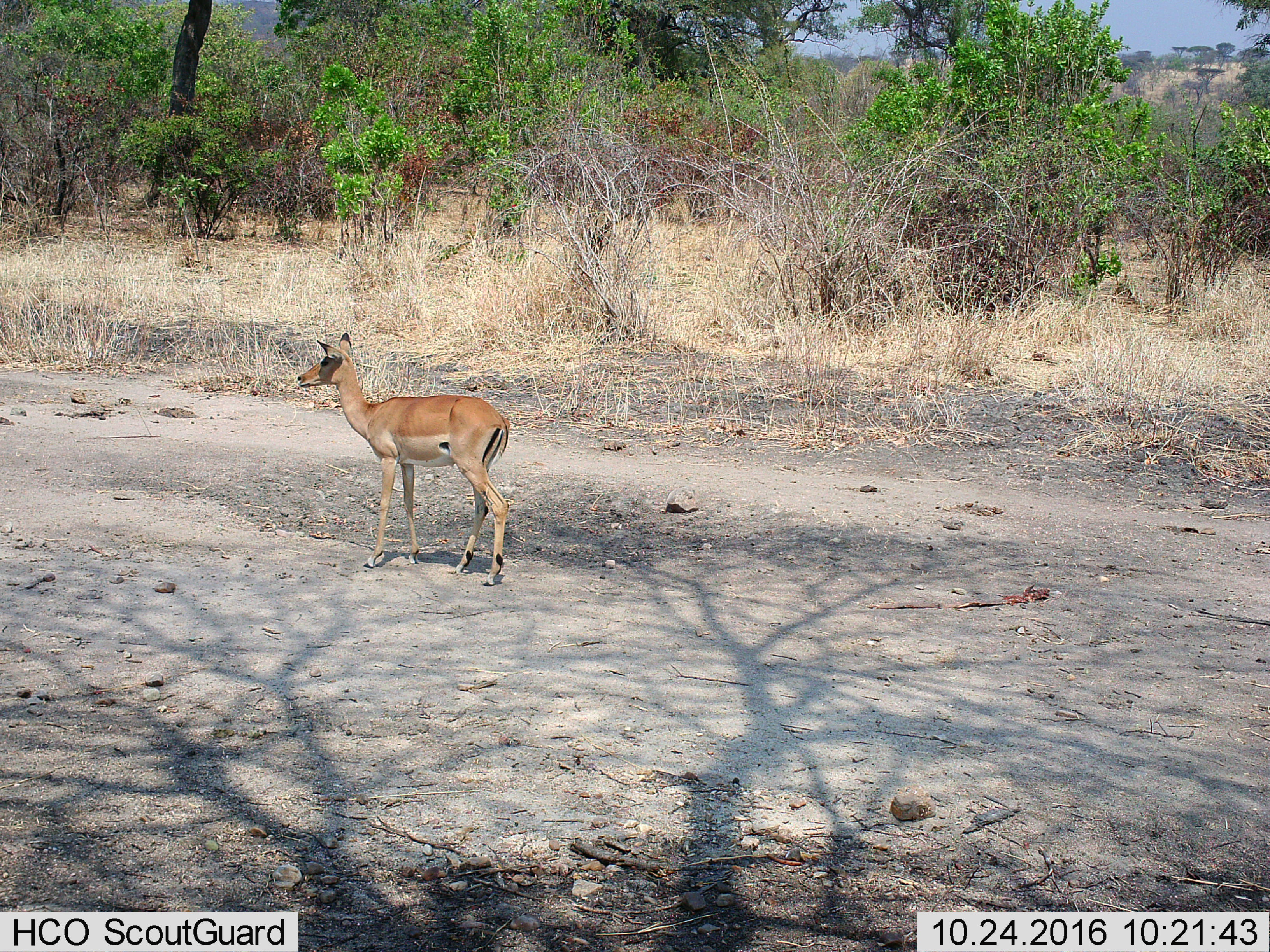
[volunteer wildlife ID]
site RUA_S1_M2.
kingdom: Animalia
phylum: Chordata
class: Mammalia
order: Artiodactyla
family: Bovidae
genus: Aepyceros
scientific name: Aepyceros melampus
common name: impala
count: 1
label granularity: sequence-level